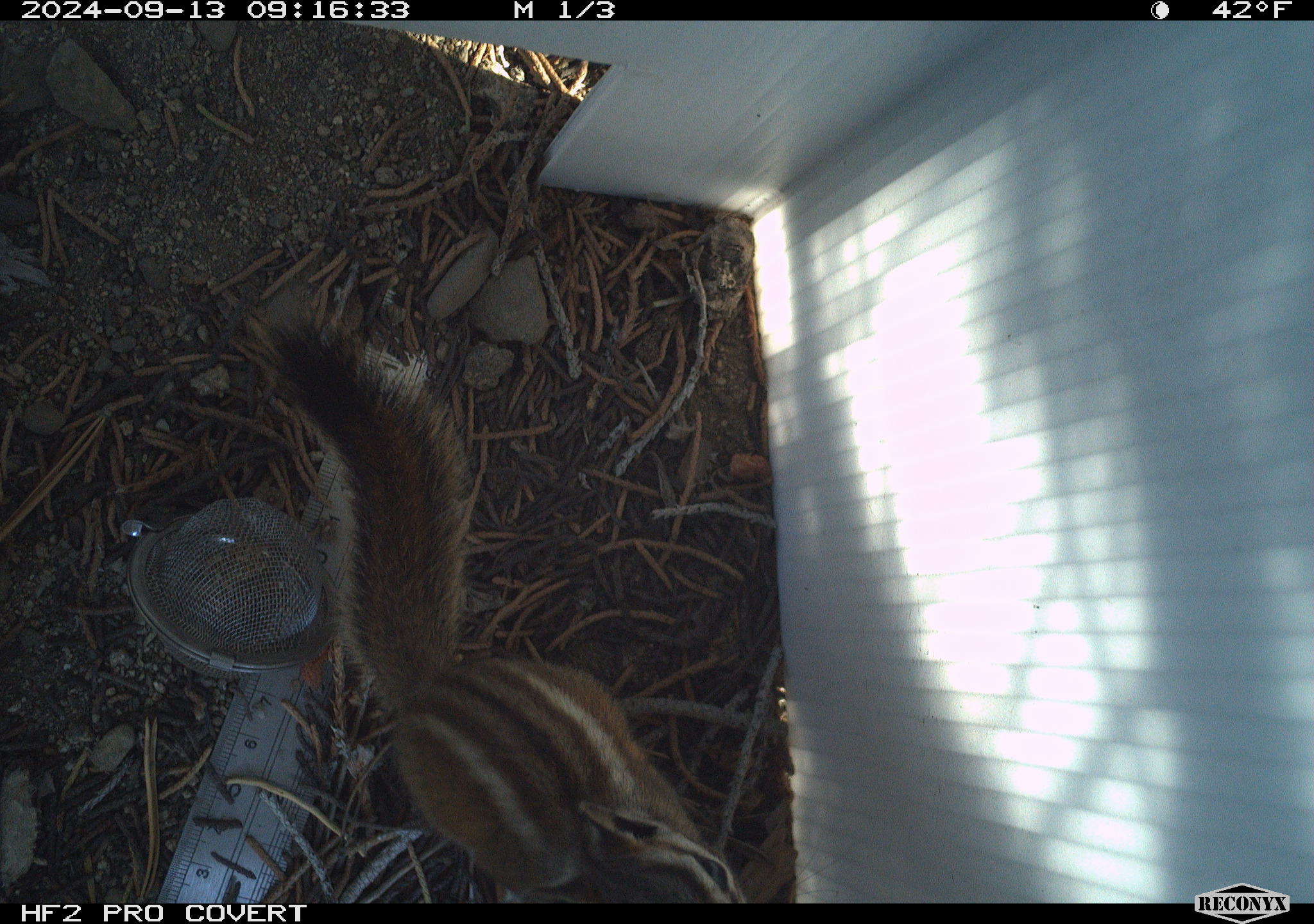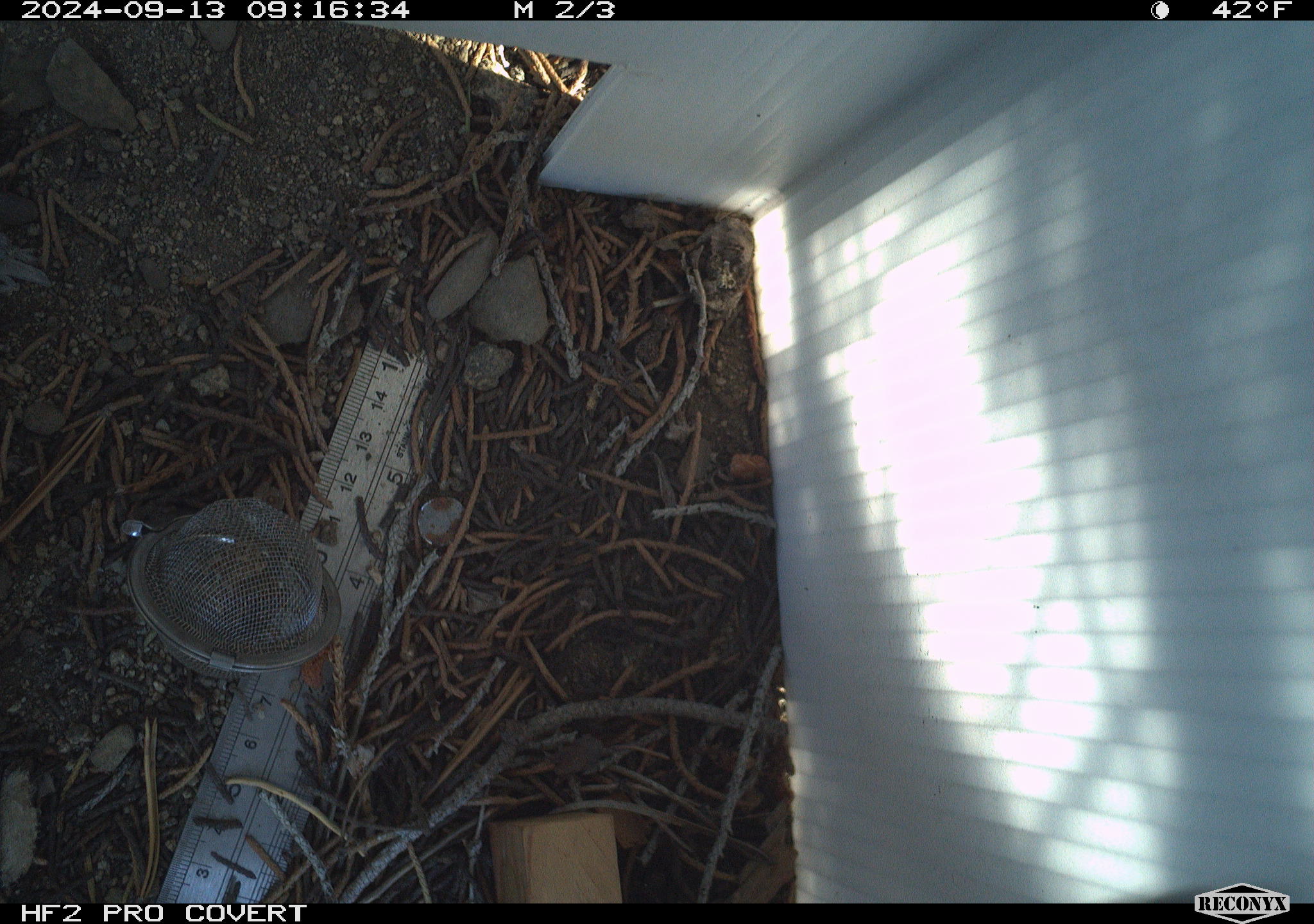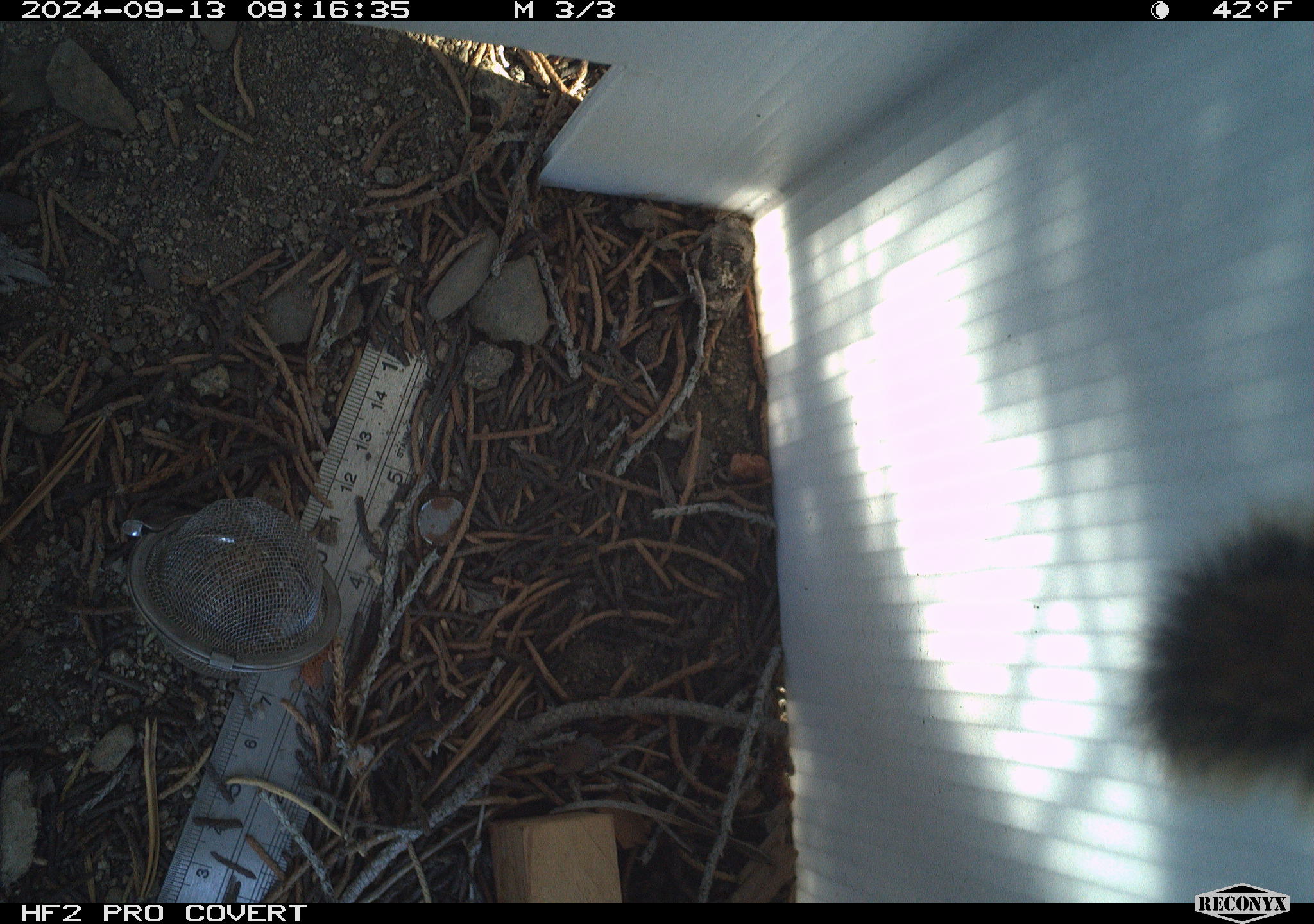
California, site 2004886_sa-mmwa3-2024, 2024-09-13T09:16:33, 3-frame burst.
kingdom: Animalia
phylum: Chordata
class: Mammalia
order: Rodentia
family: Sciuridae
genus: Neotamias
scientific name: Neotamias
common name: western chipmunks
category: neotamias species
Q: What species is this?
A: Neotamias species (western chipmunks) (Neotamias).